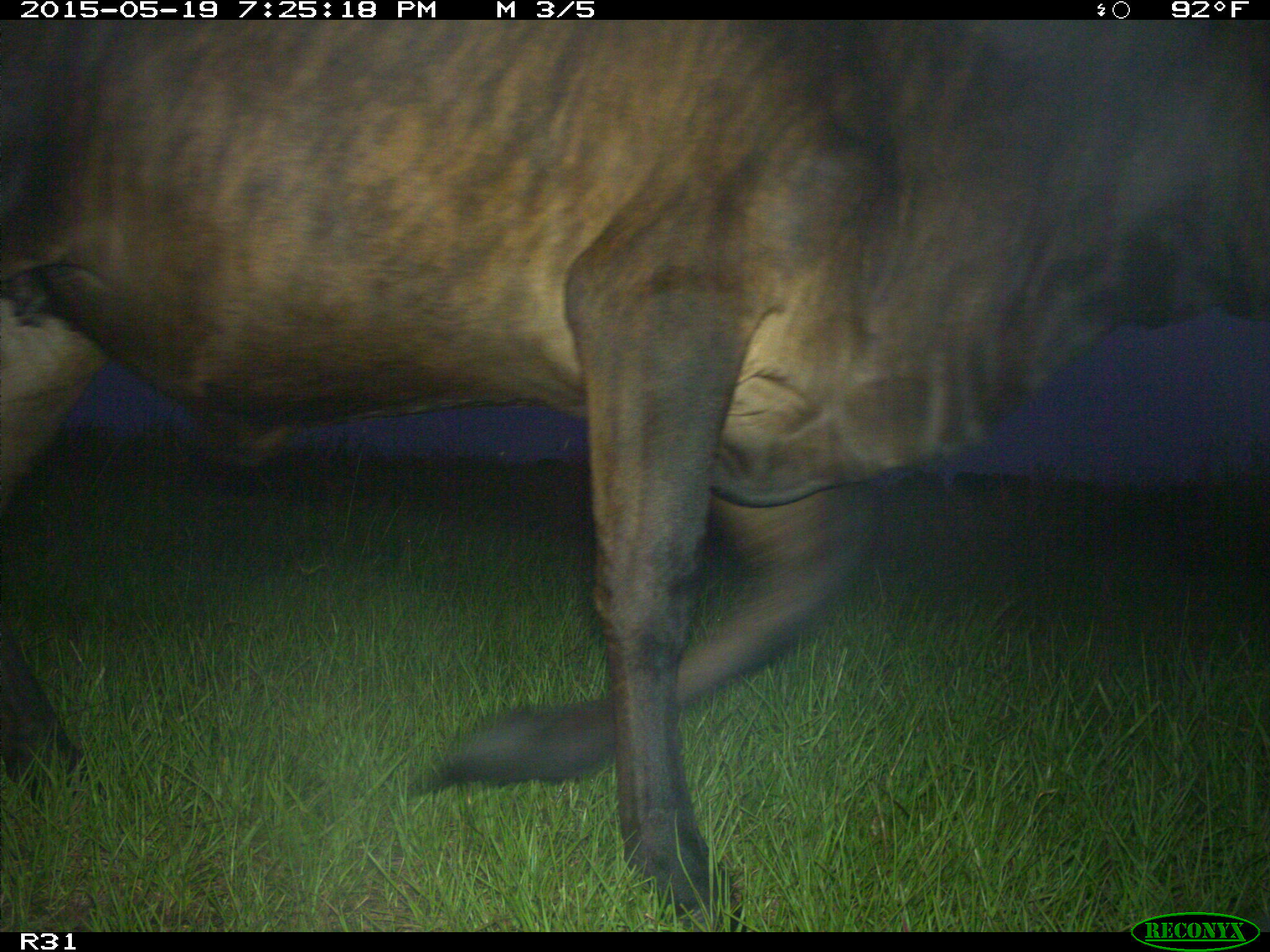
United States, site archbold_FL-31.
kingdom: Animalia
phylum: Chordata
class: Mammalia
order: Artiodactyla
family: Bovidae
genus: Bos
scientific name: Bos taurus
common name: domestic cow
Bos taurus (domestic cow).